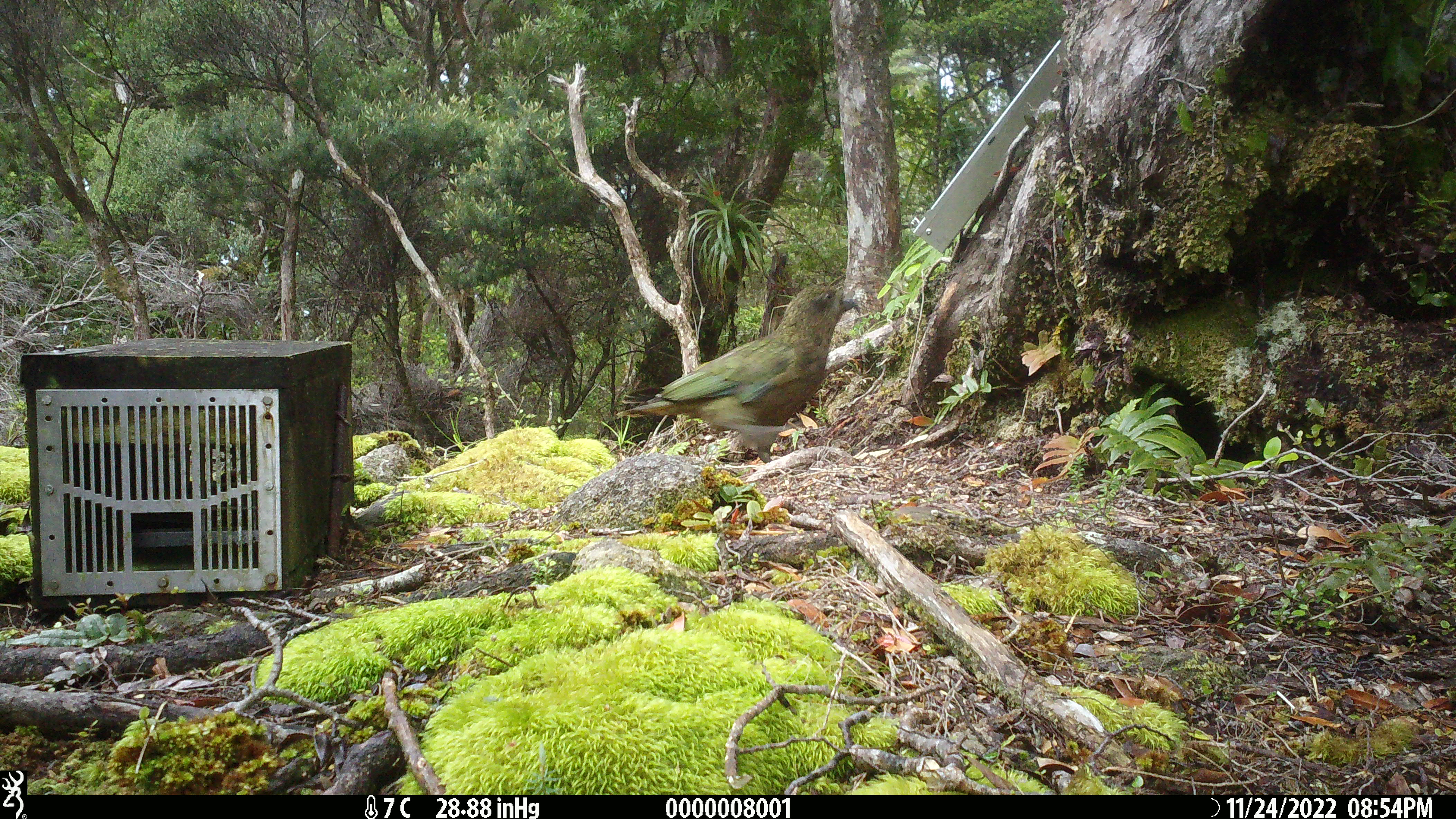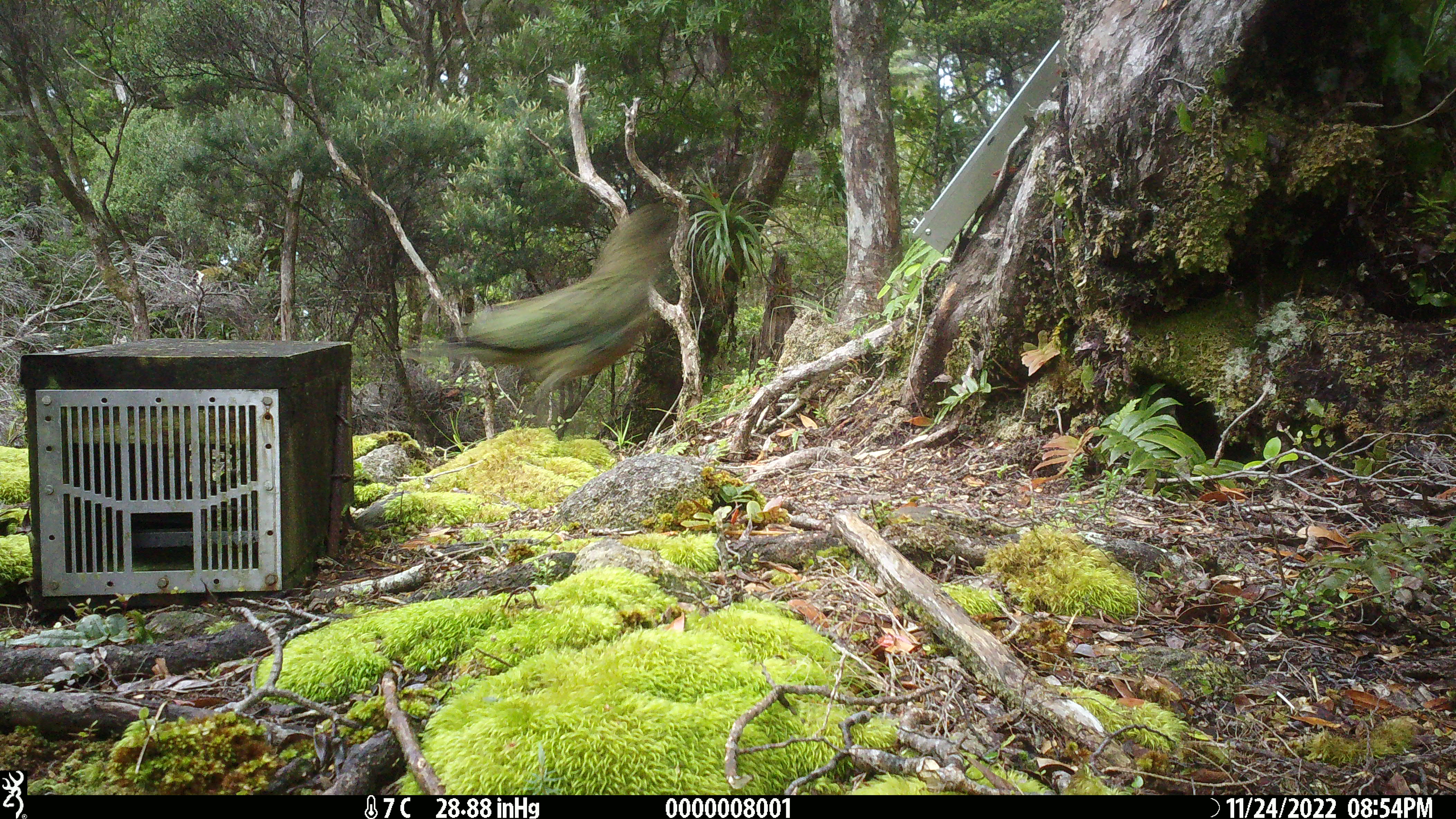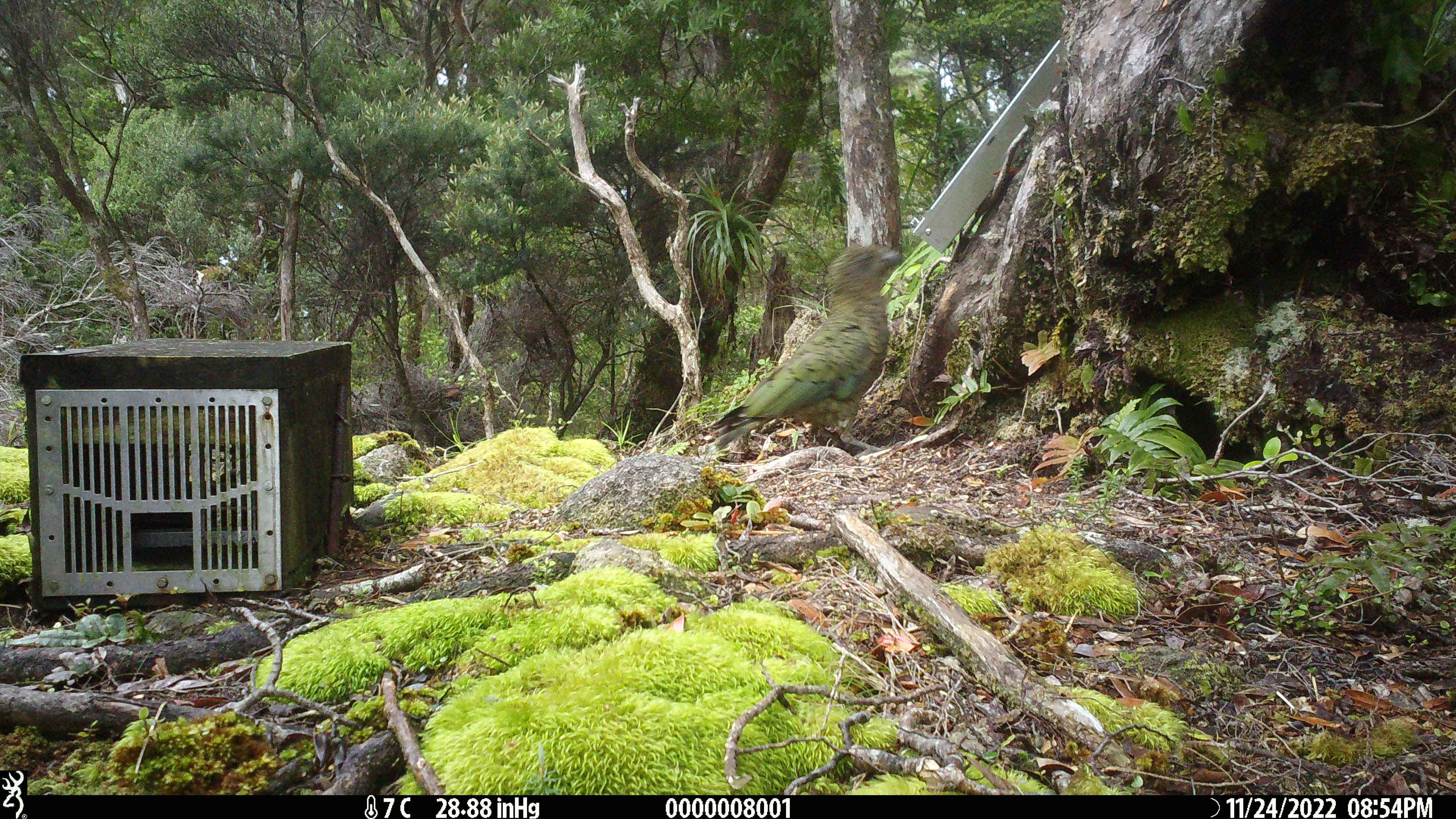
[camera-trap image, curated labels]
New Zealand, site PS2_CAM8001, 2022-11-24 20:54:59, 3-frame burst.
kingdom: Animalia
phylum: Chordata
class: Aves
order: Psittaciformes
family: Strigopidae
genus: Nestor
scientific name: Nestor notabilis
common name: kea